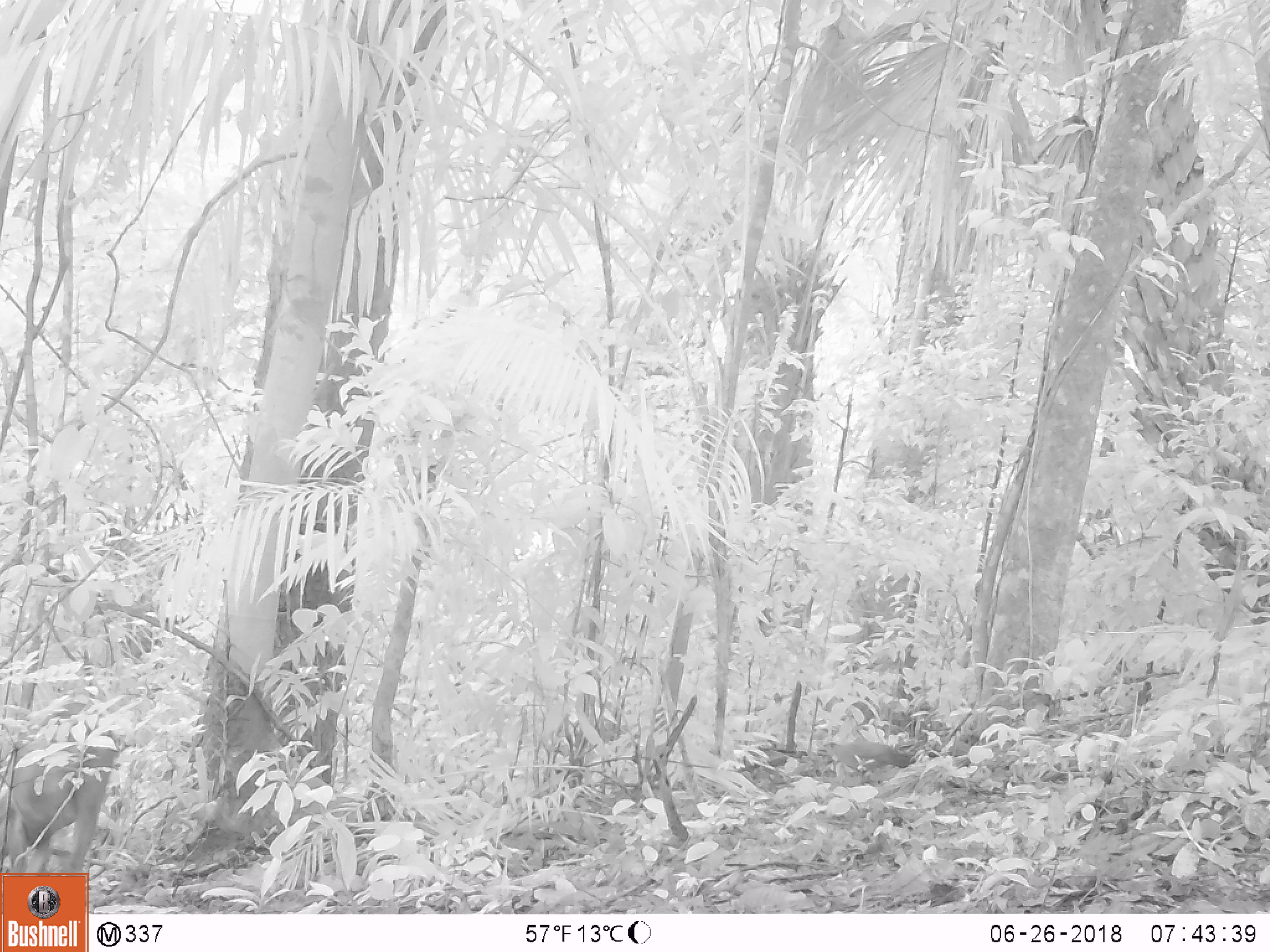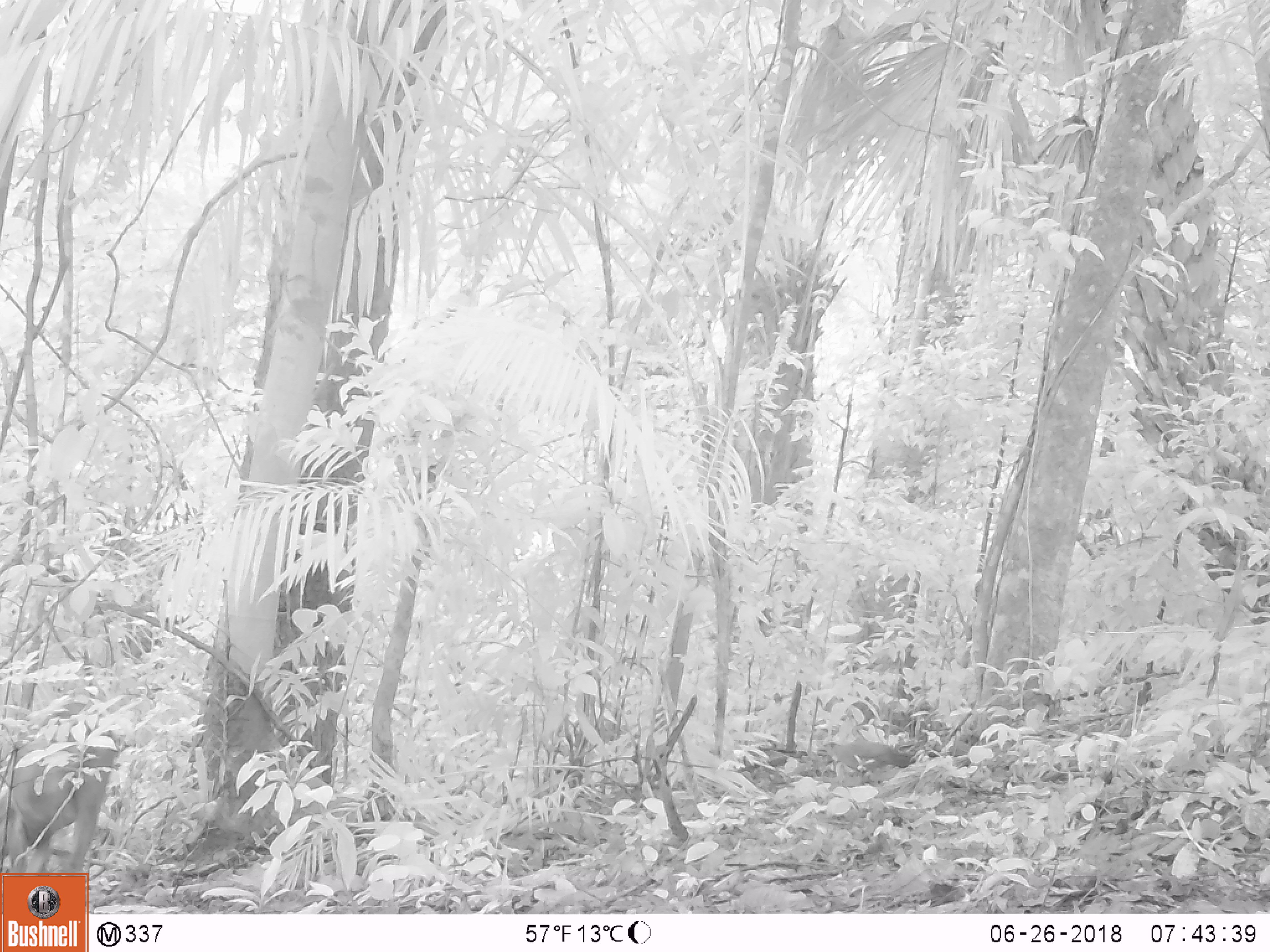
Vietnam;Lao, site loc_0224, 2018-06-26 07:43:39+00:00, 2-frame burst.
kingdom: Animalia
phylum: Chordata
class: Mammalia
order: Artiodactyla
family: Cervidae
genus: Muntiacus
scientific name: Muntiacus vuquangensis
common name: large-antlered muntjac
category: large antlered muntjac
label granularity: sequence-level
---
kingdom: Animalia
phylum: Chordata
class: Aves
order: Galliformes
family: Phasianidae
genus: Gallus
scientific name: Gallus gallus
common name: red junglefowl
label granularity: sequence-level